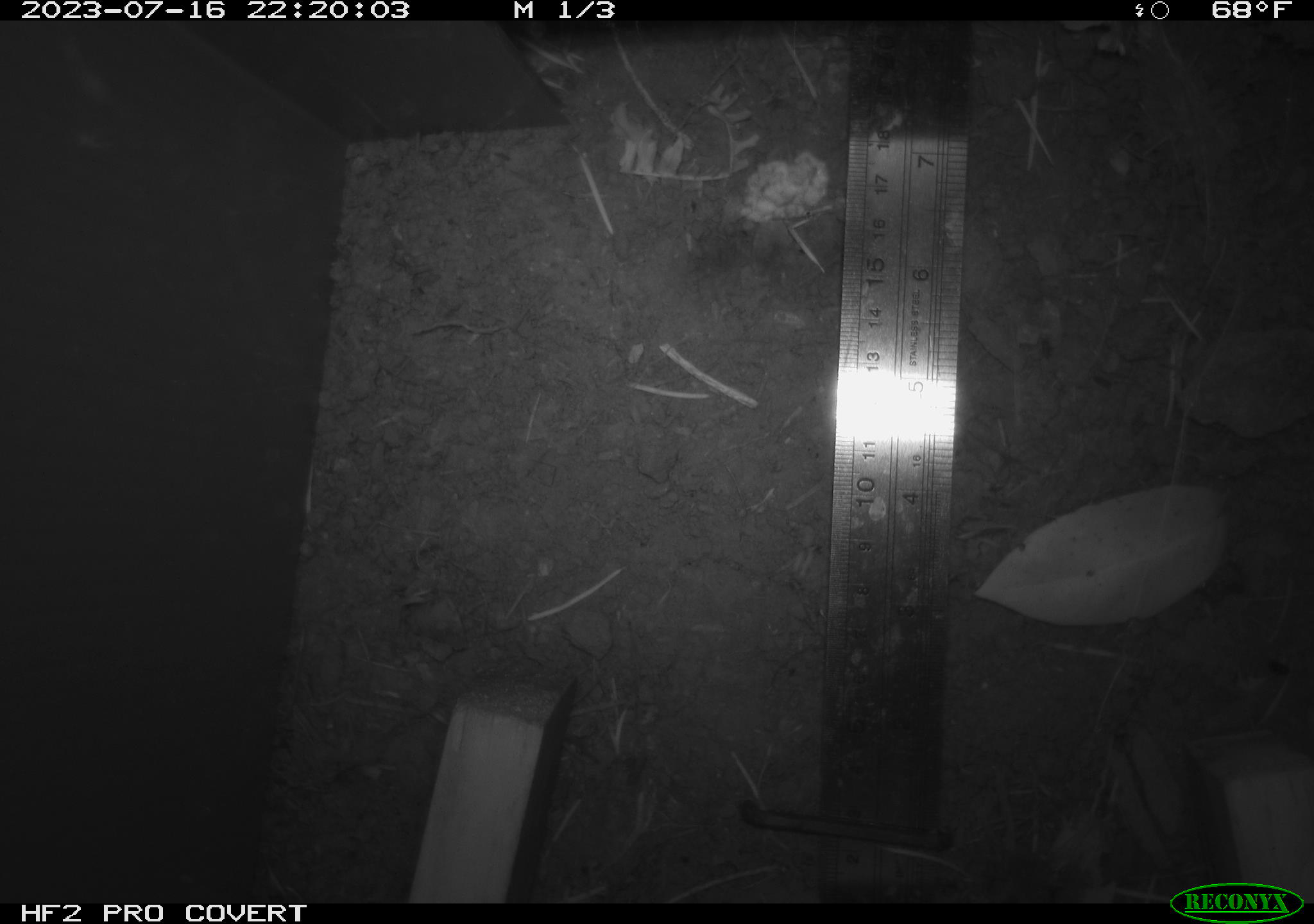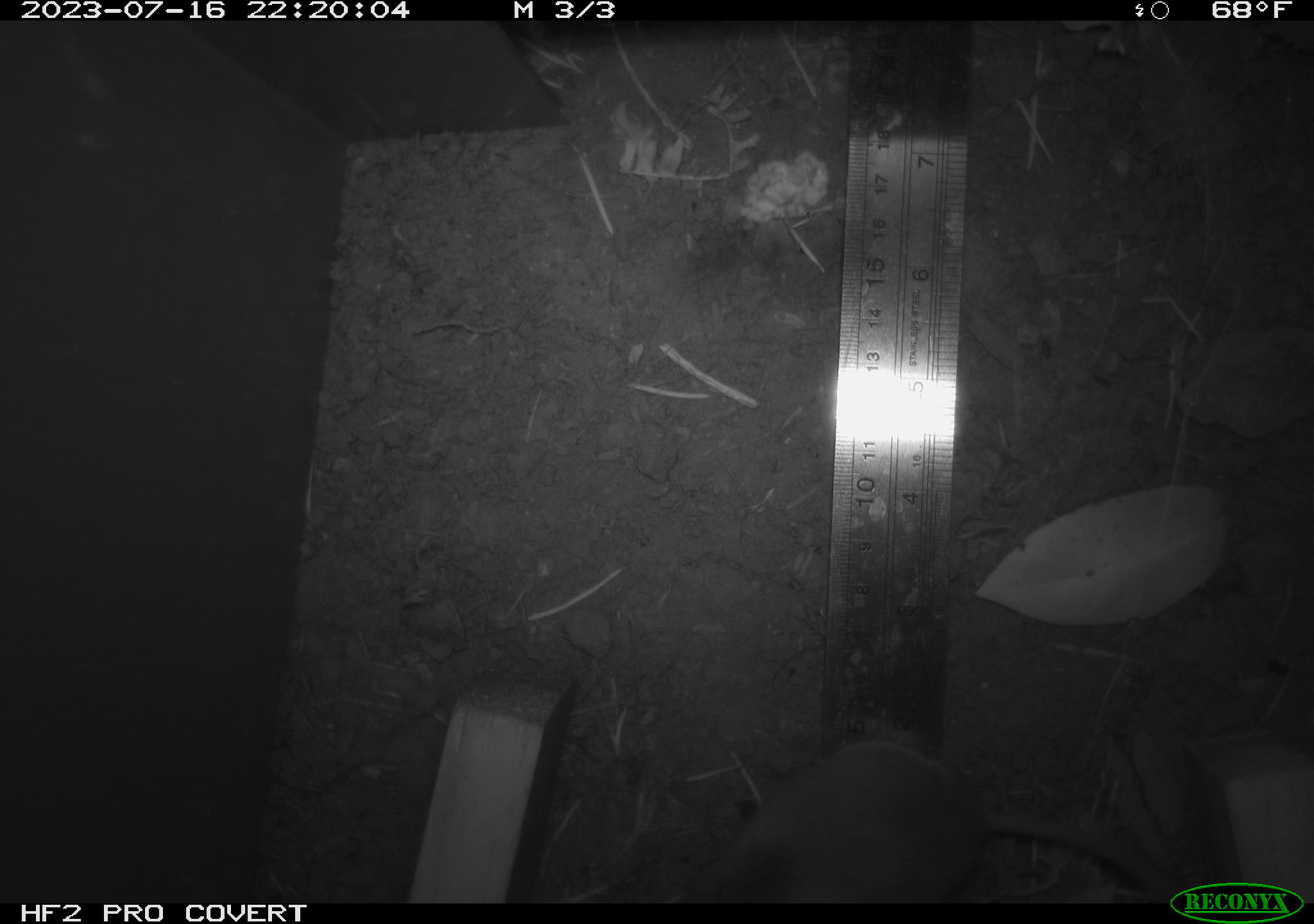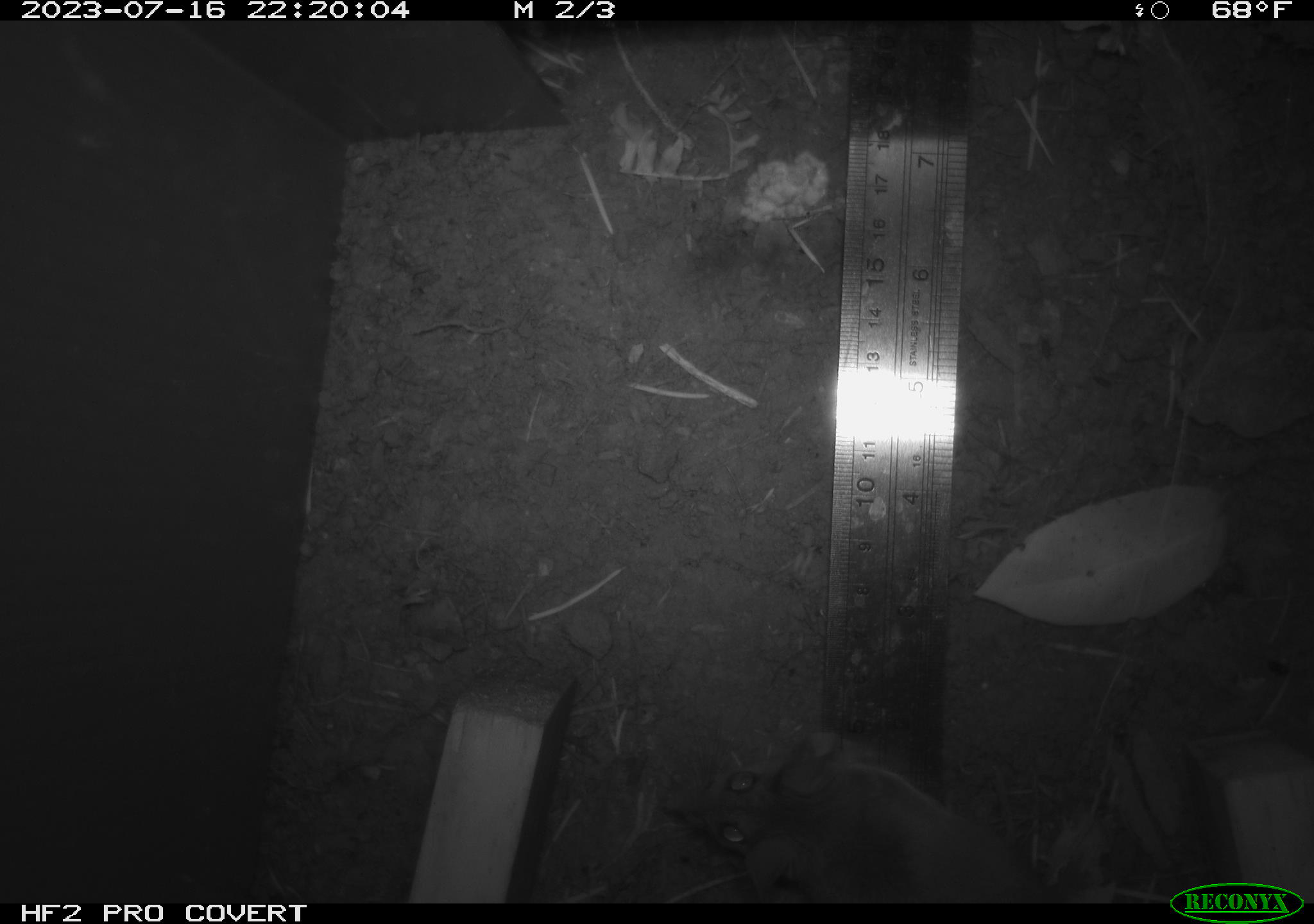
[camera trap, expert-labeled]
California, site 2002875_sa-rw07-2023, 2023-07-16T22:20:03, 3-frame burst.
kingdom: Animalia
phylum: Chordata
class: Mammalia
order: Rodentia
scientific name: Rodentia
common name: mouse species